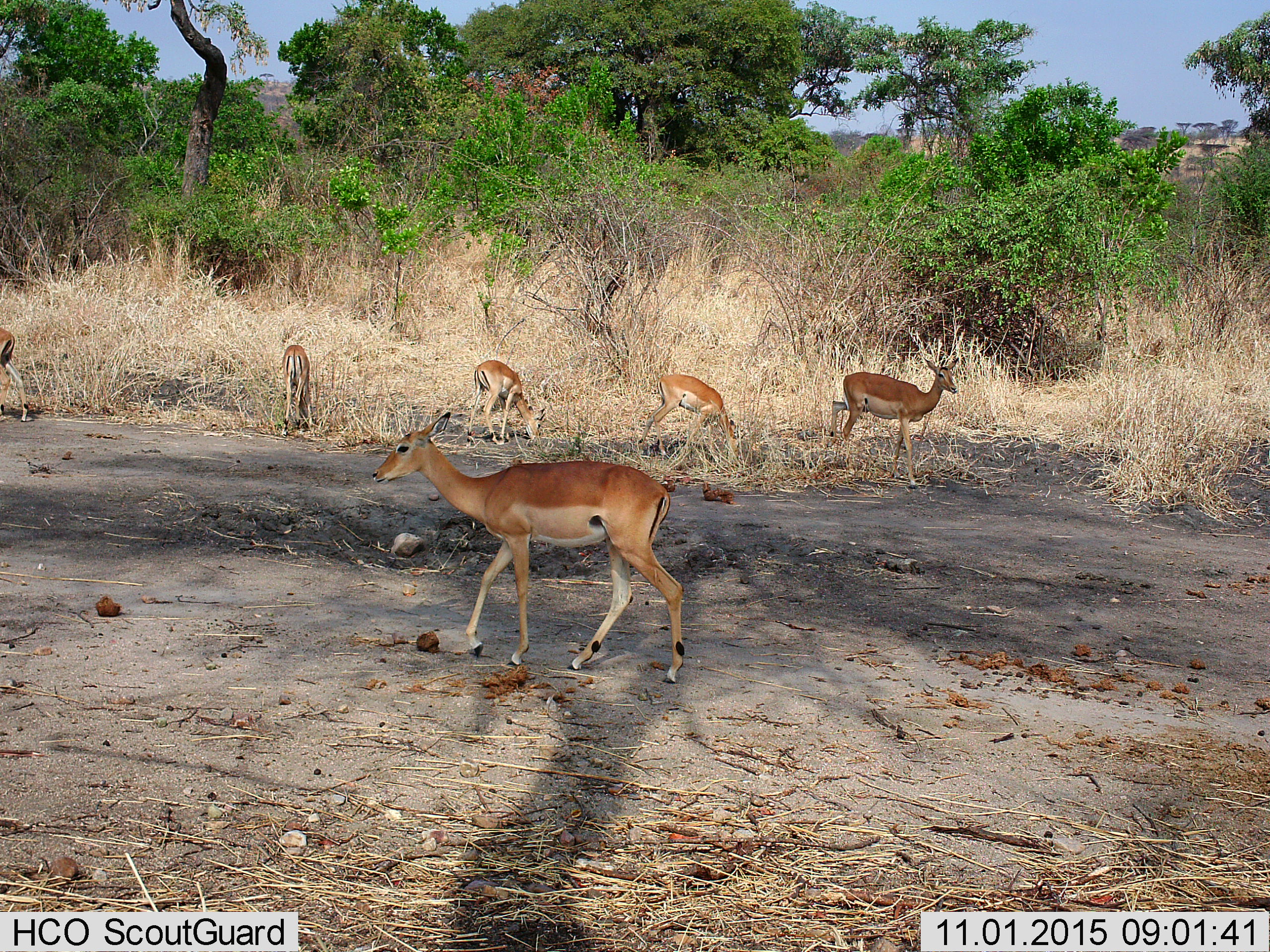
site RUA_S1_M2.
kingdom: Animalia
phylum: Chordata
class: Mammalia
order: Artiodactyla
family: Bovidae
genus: Aepyceros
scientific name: Aepyceros melampus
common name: impala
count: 6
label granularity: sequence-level